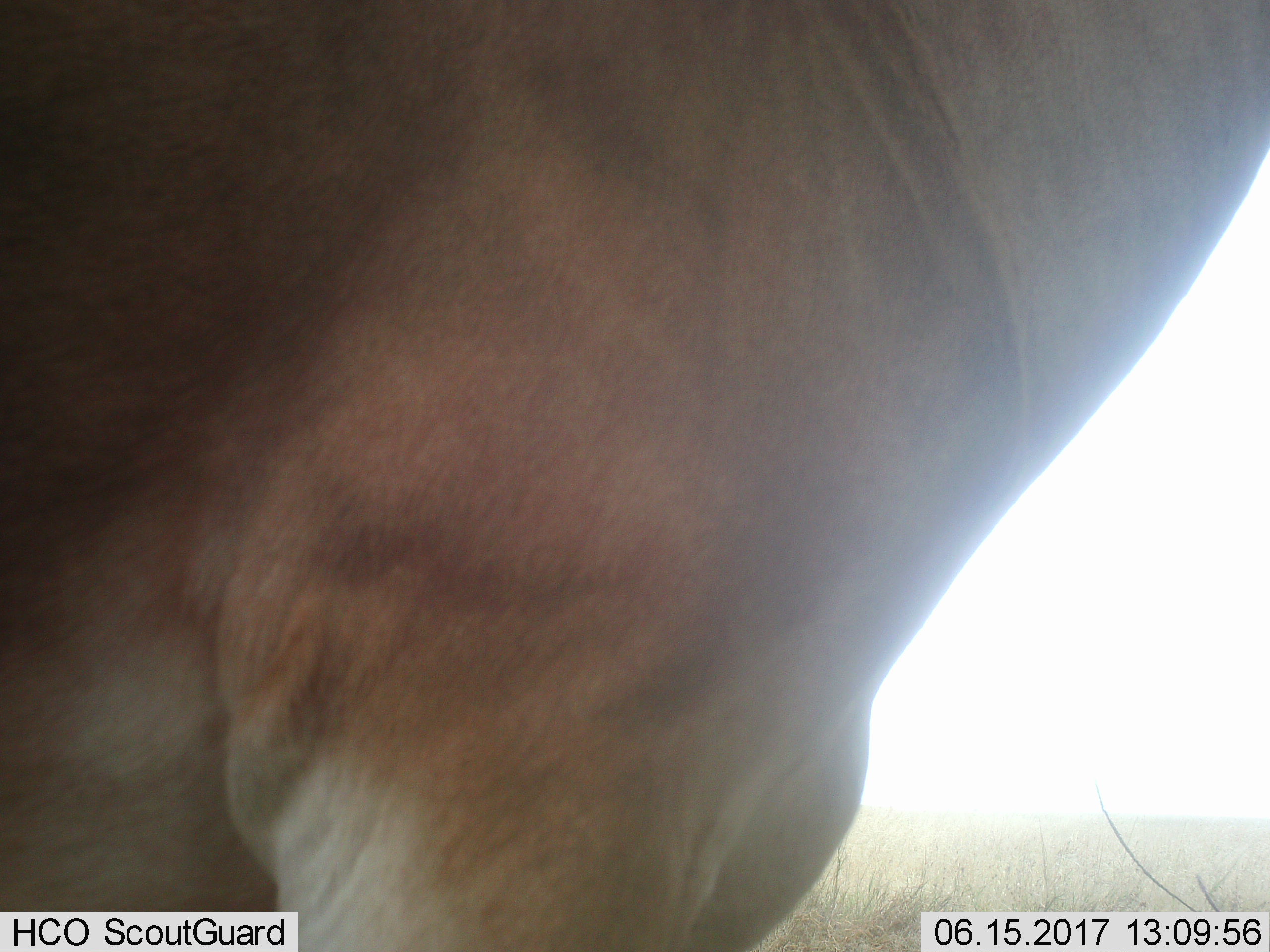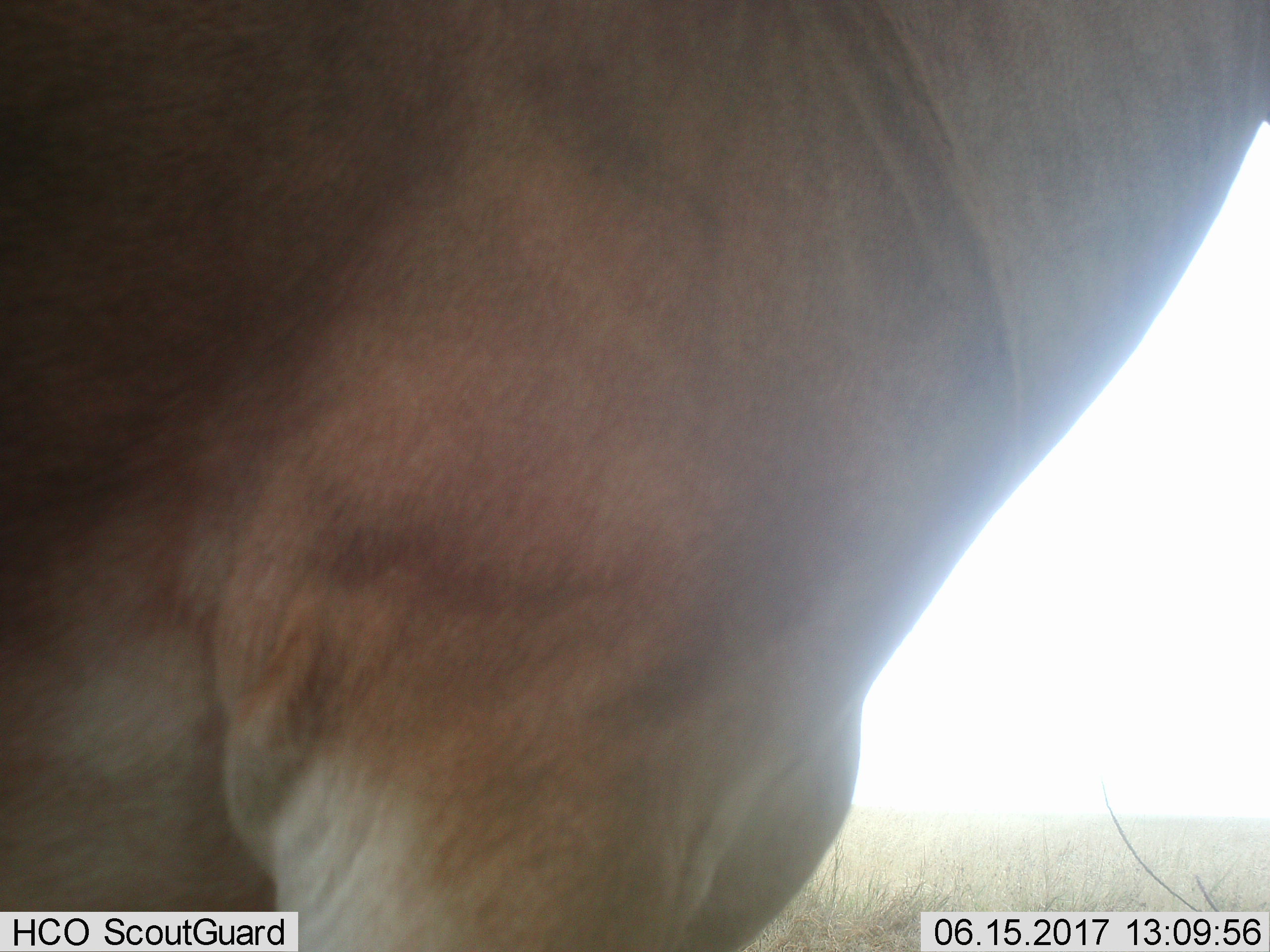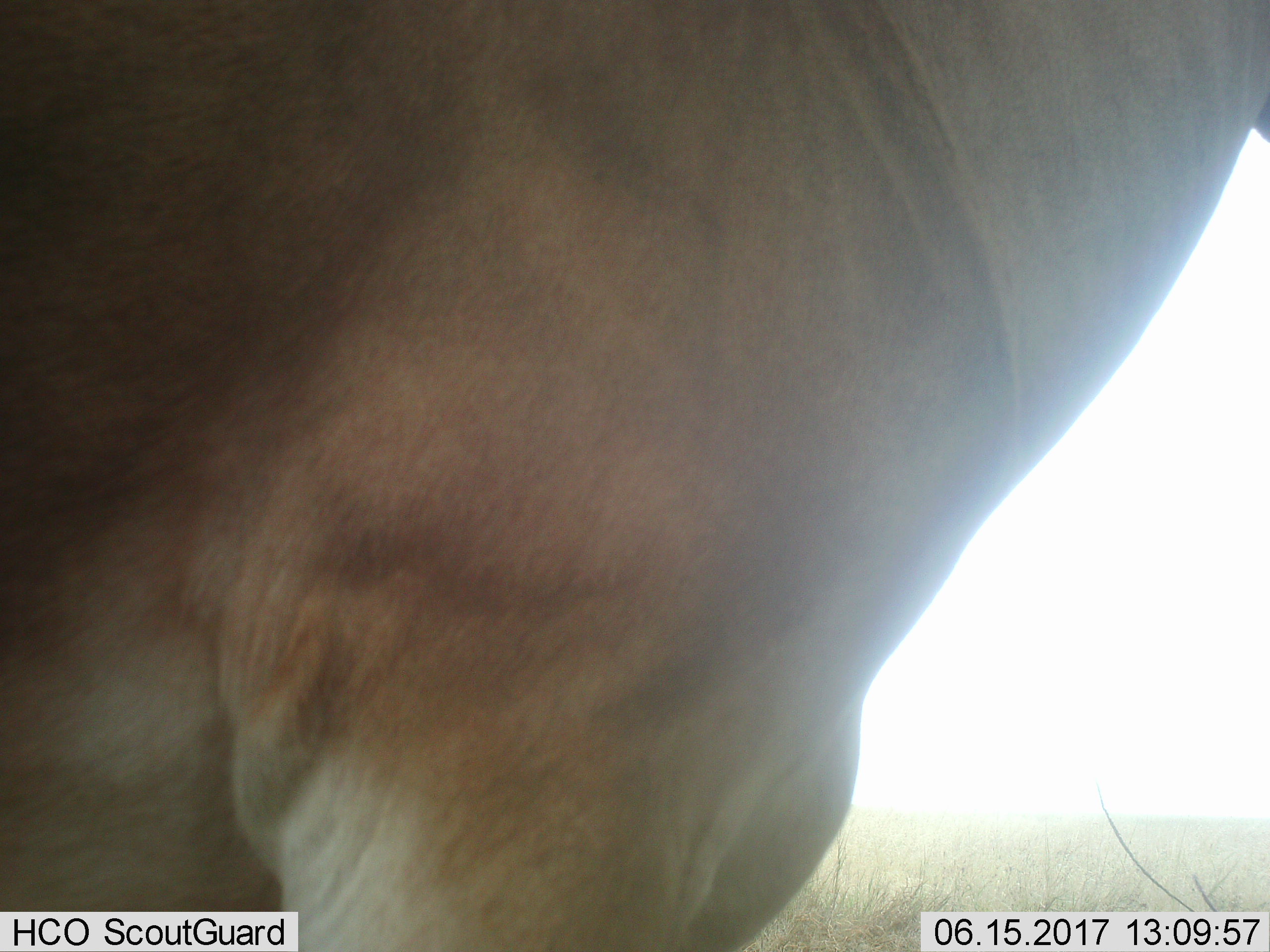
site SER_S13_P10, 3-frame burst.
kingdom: Animalia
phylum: Chordata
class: Mammalia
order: Artiodactyla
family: Bovidae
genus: Tragelaphus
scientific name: Tragelaphus oryx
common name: eland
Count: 1.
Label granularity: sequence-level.